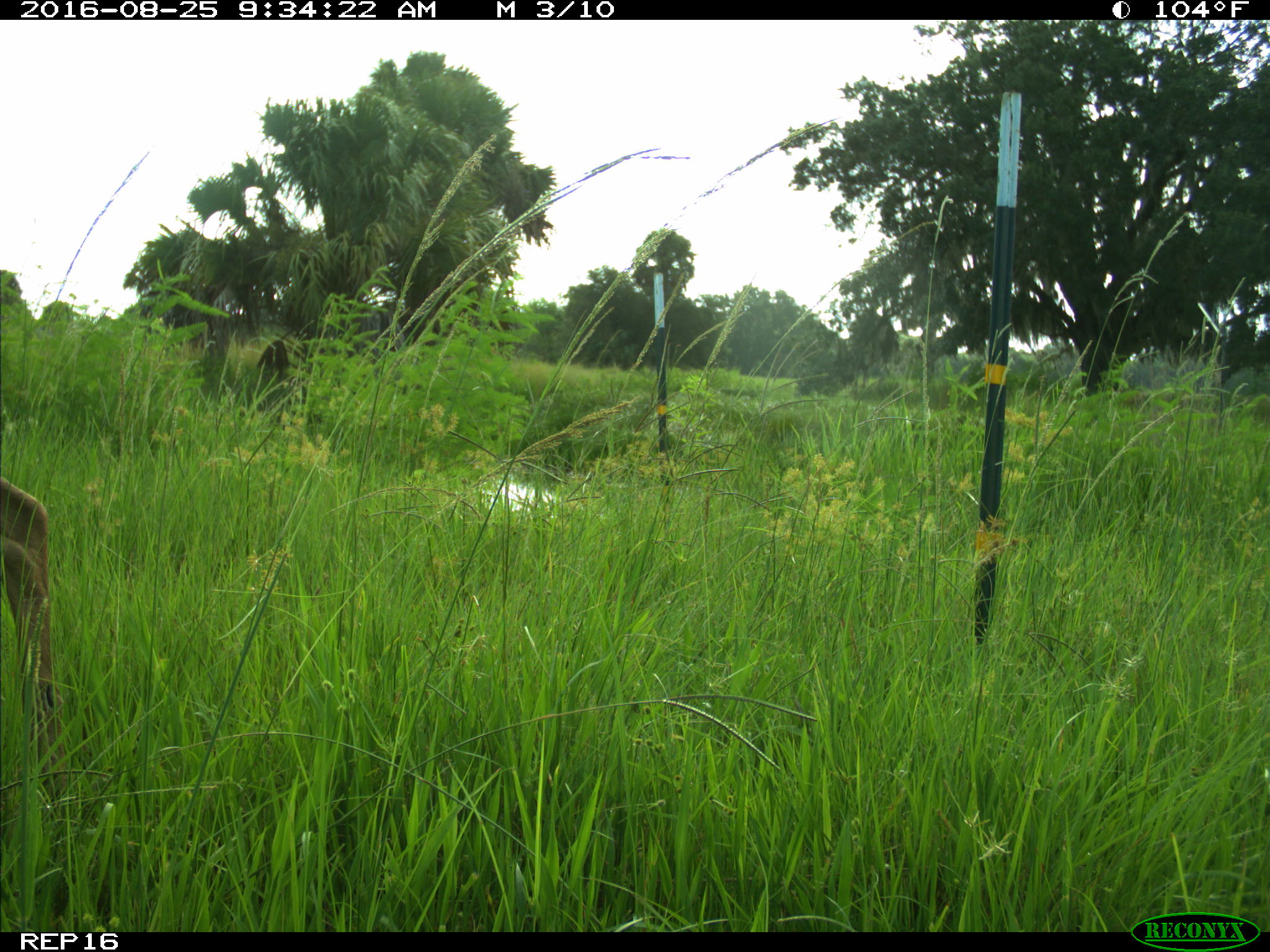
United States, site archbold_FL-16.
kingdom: Animalia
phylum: Chordata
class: Mammalia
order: Artiodactyla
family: Cervidae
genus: Odocoileus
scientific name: Odocoileus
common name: deer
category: unidentified deer